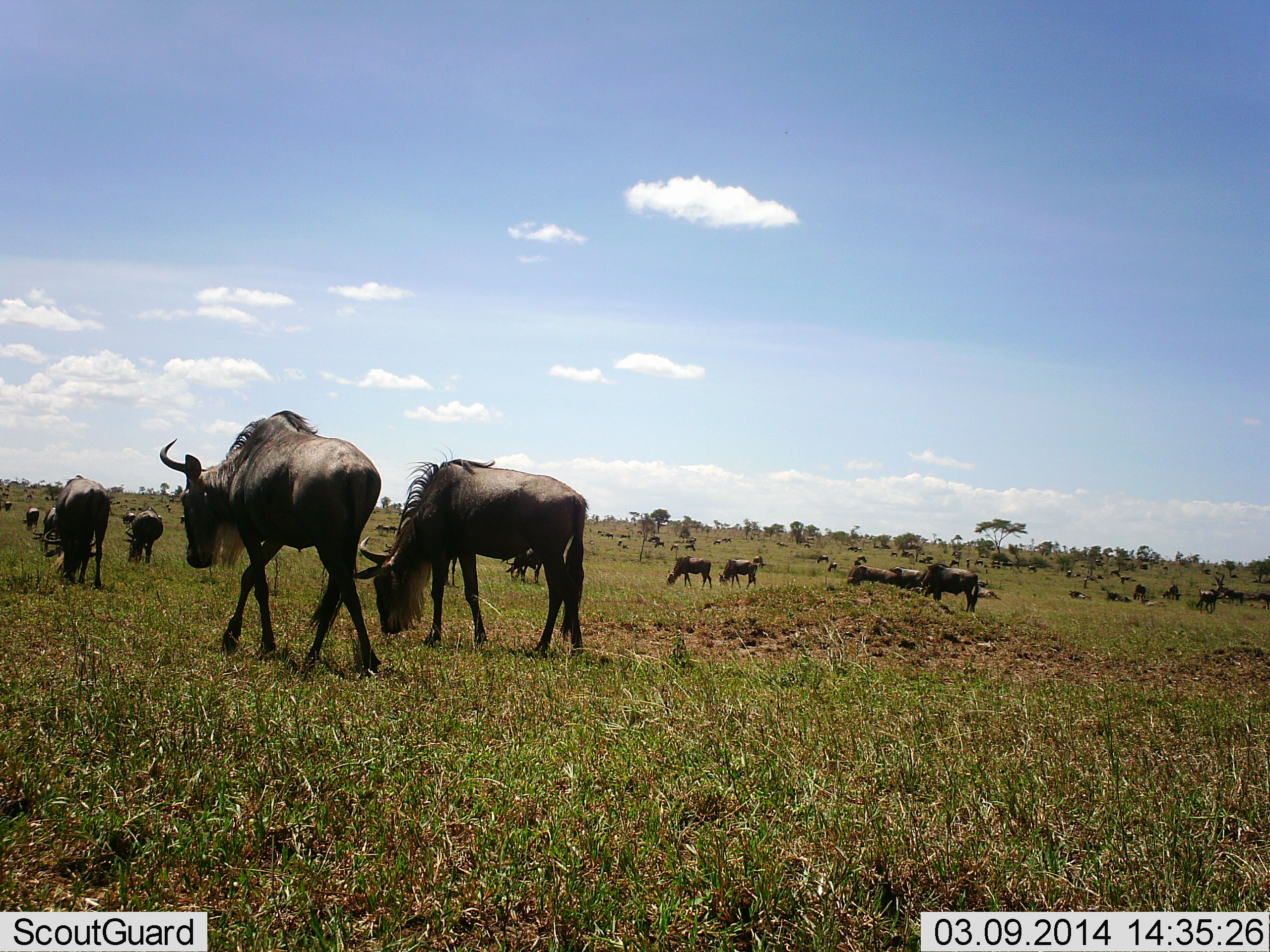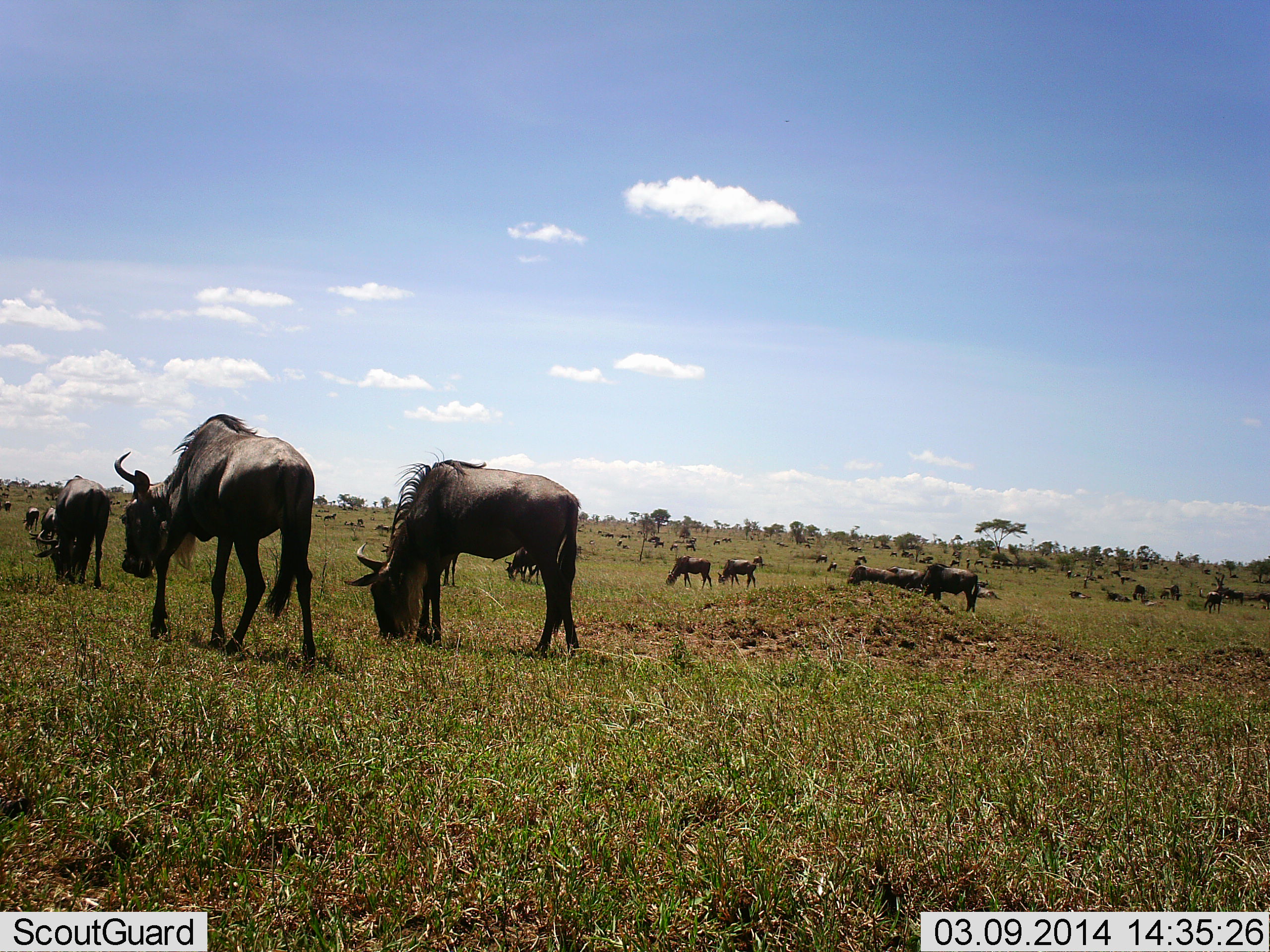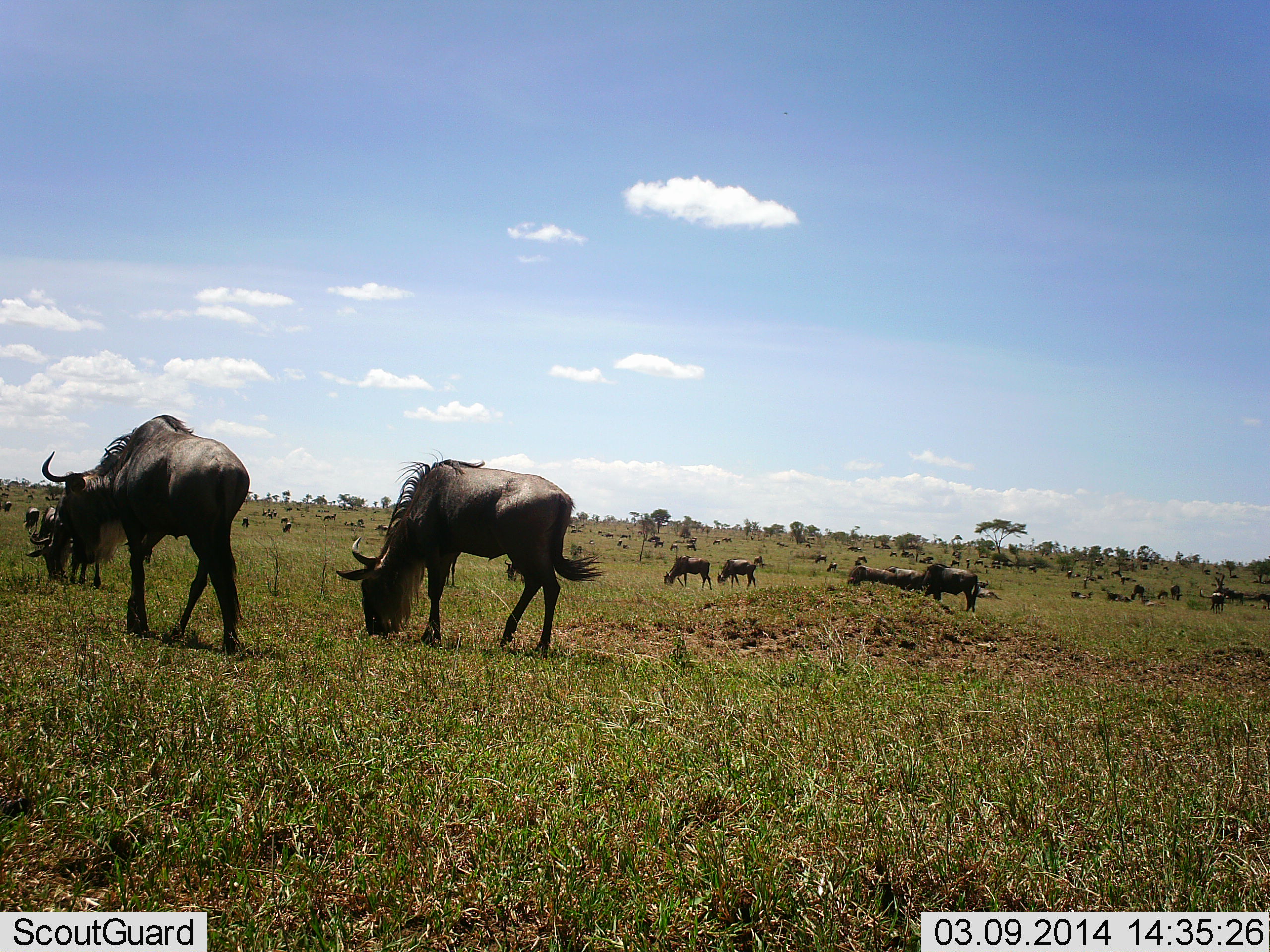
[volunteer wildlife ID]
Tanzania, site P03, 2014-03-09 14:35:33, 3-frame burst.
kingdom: Animalia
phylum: Chordata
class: Mammalia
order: Artiodactyla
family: Bovidae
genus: Connochaetes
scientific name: Connochaetes taurinus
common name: blue wildebeest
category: wildebeest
Wildebeest (blue wildebeest) (Connochaetes taurinus), count 11-50. Behavior (volunteer vote fractions): standing 50%, resting 10%, moving 70%, interacting 0%. Young present (vote fraction): 0%. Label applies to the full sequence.